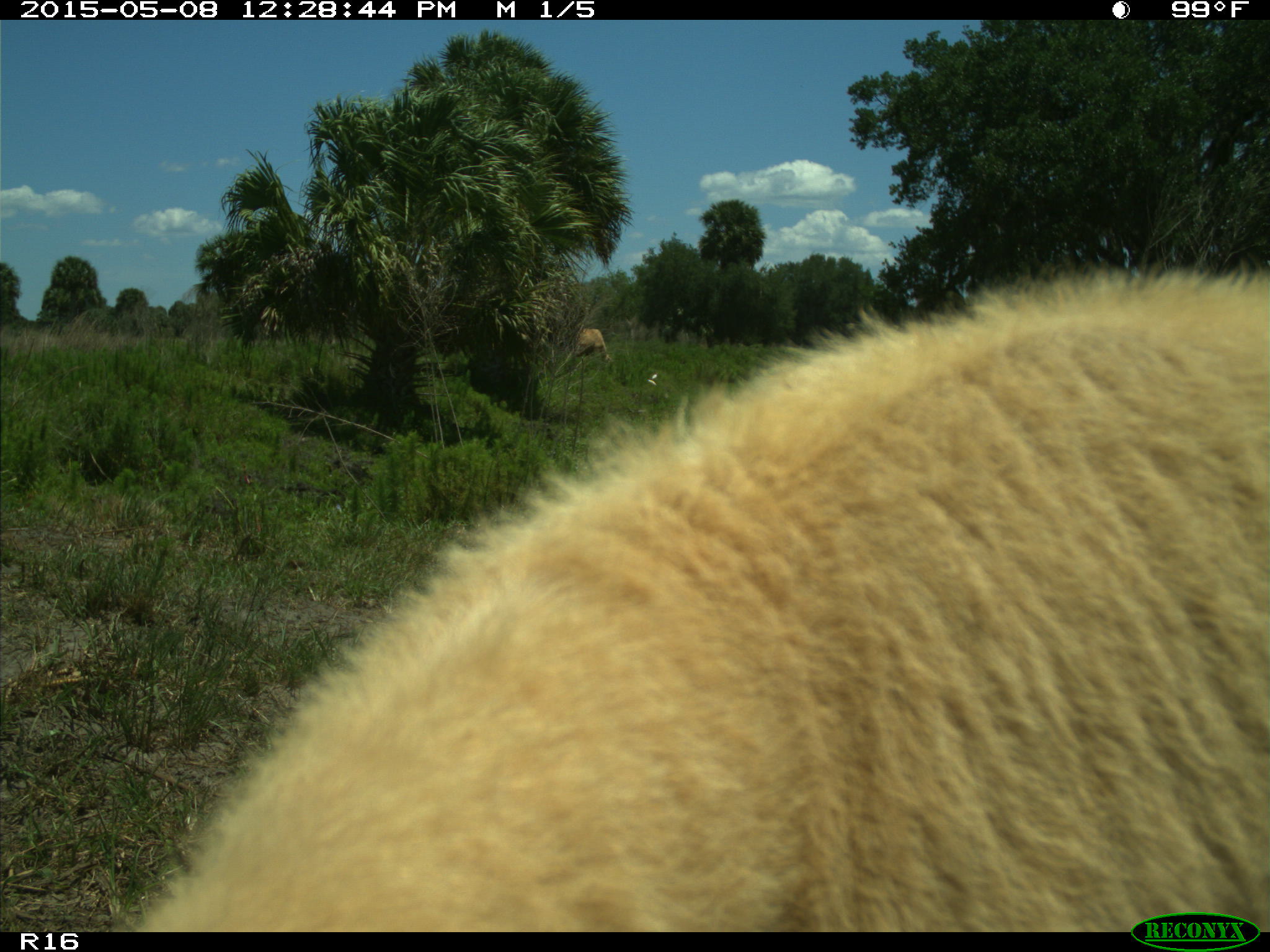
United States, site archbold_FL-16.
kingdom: Animalia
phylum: Chordata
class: Mammalia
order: Artiodactyla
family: Bovidae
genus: Bos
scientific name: Bos taurus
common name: domestic cow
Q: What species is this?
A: Bos taurus (domestic cow).